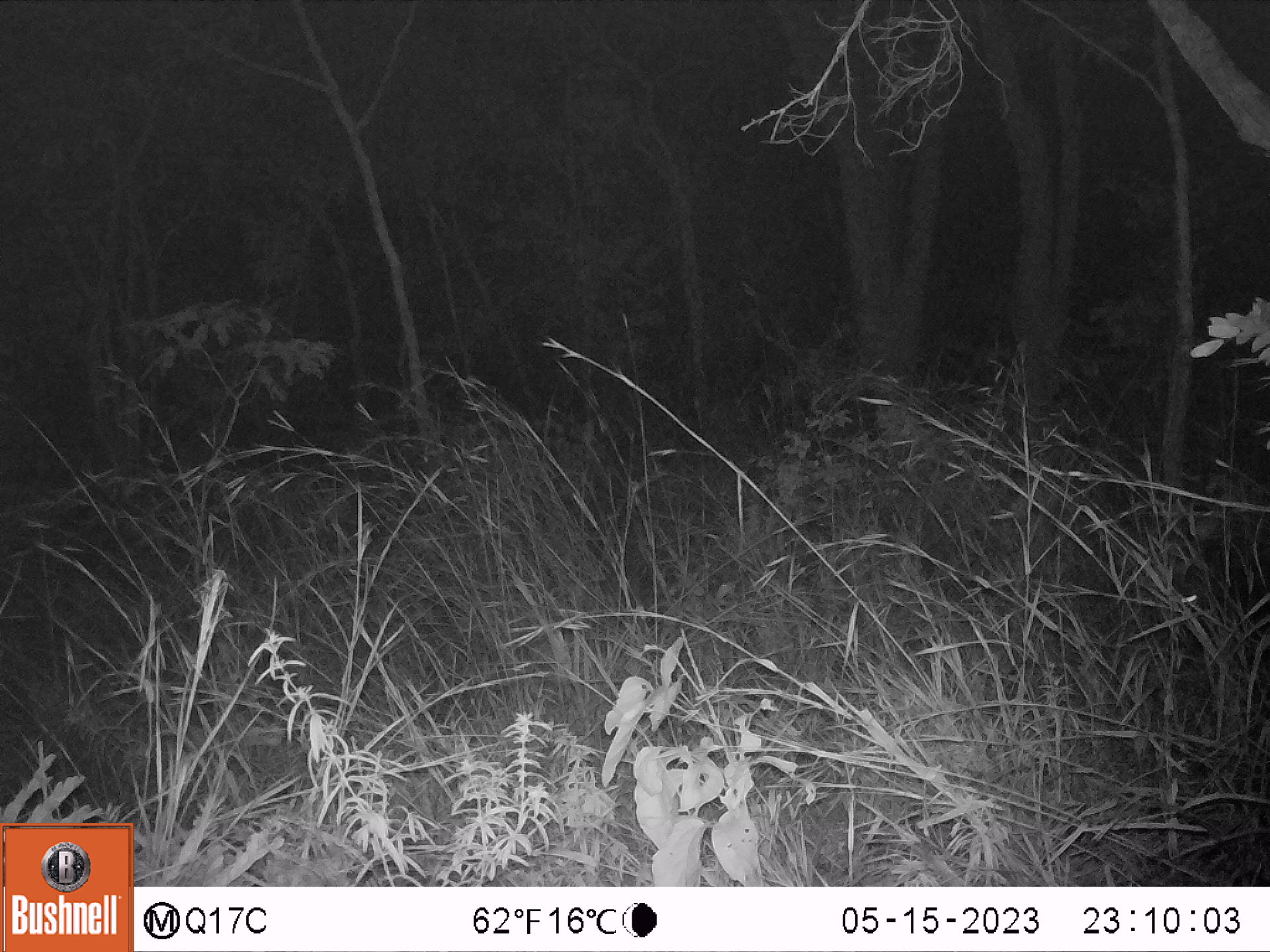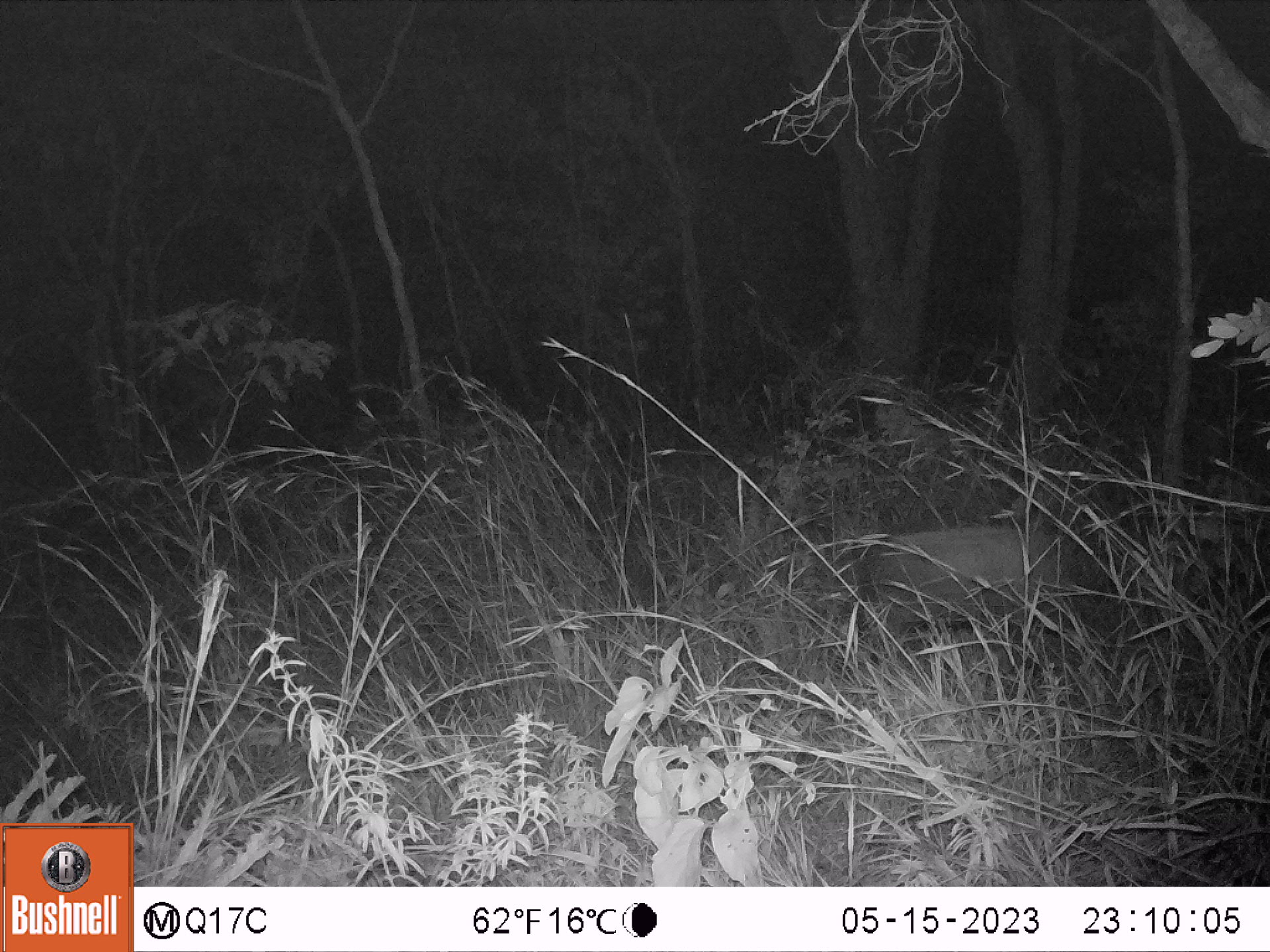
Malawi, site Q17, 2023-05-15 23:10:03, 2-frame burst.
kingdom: Animalia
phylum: Chordata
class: Mammalia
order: Artiodactyla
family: Suidae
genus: Potamochoerus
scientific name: Potamochoerus larvatus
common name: bushpig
Bushpig (Potamochoerus larvatus), count 1.